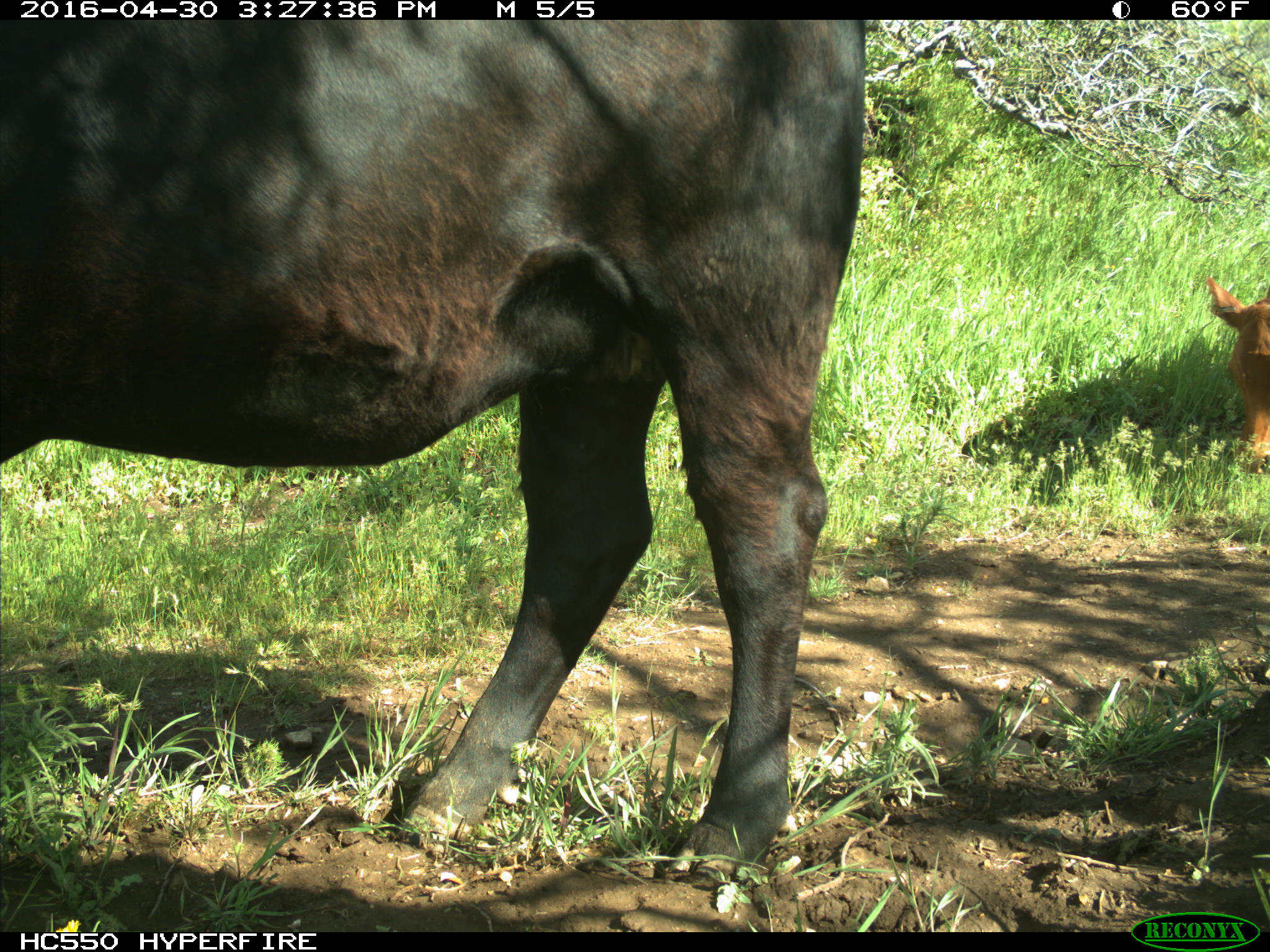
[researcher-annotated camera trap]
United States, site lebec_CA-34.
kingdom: Animalia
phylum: Chordata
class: Mammalia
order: Artiodactyla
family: Bovidae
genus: Bos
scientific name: Bos taurus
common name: domestic cow